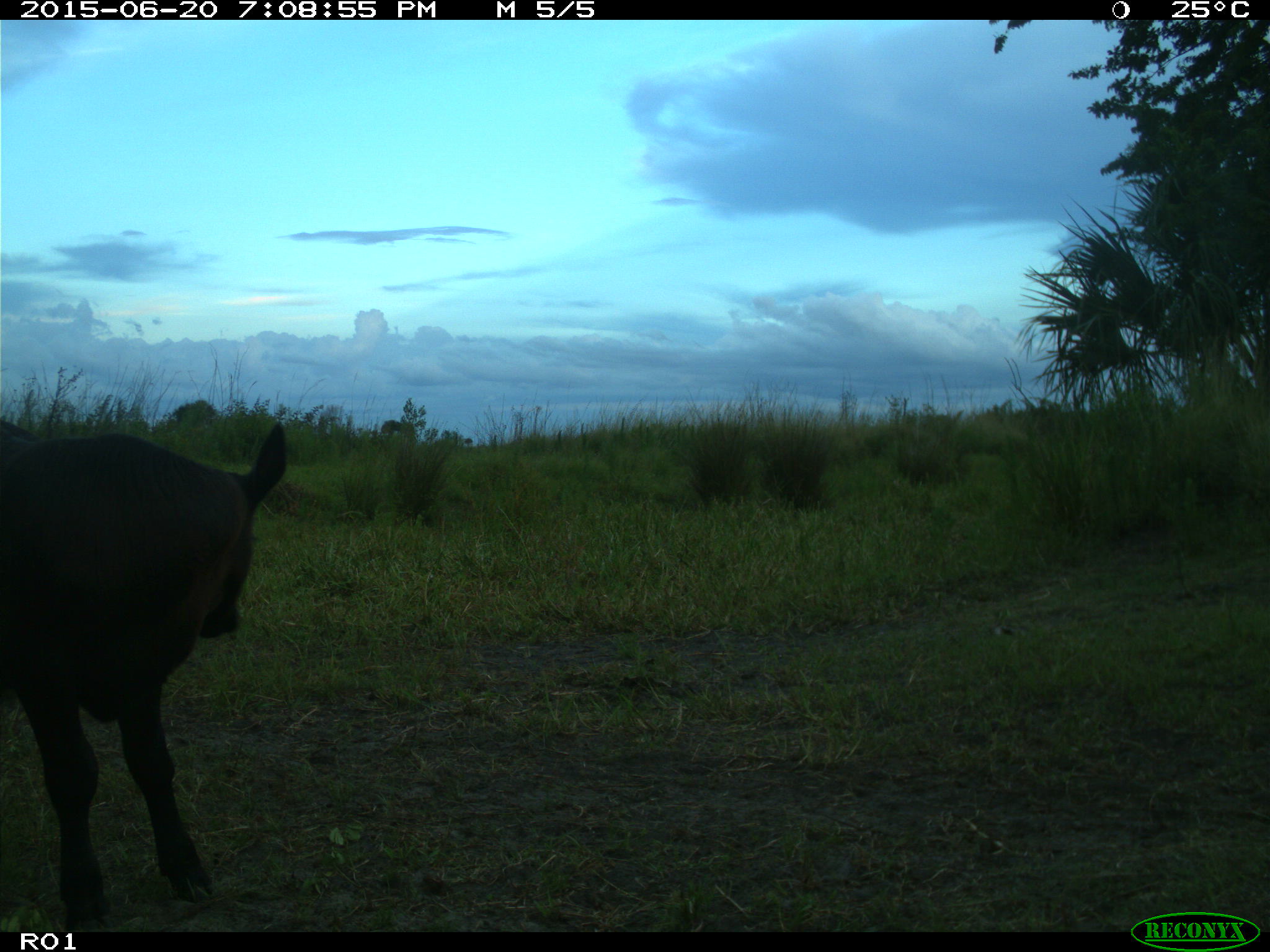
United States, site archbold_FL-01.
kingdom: Animalia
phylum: Chordata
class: Mammalia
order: Artiodactyla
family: Bovidae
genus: Bos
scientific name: Bos taurus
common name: domestic cow